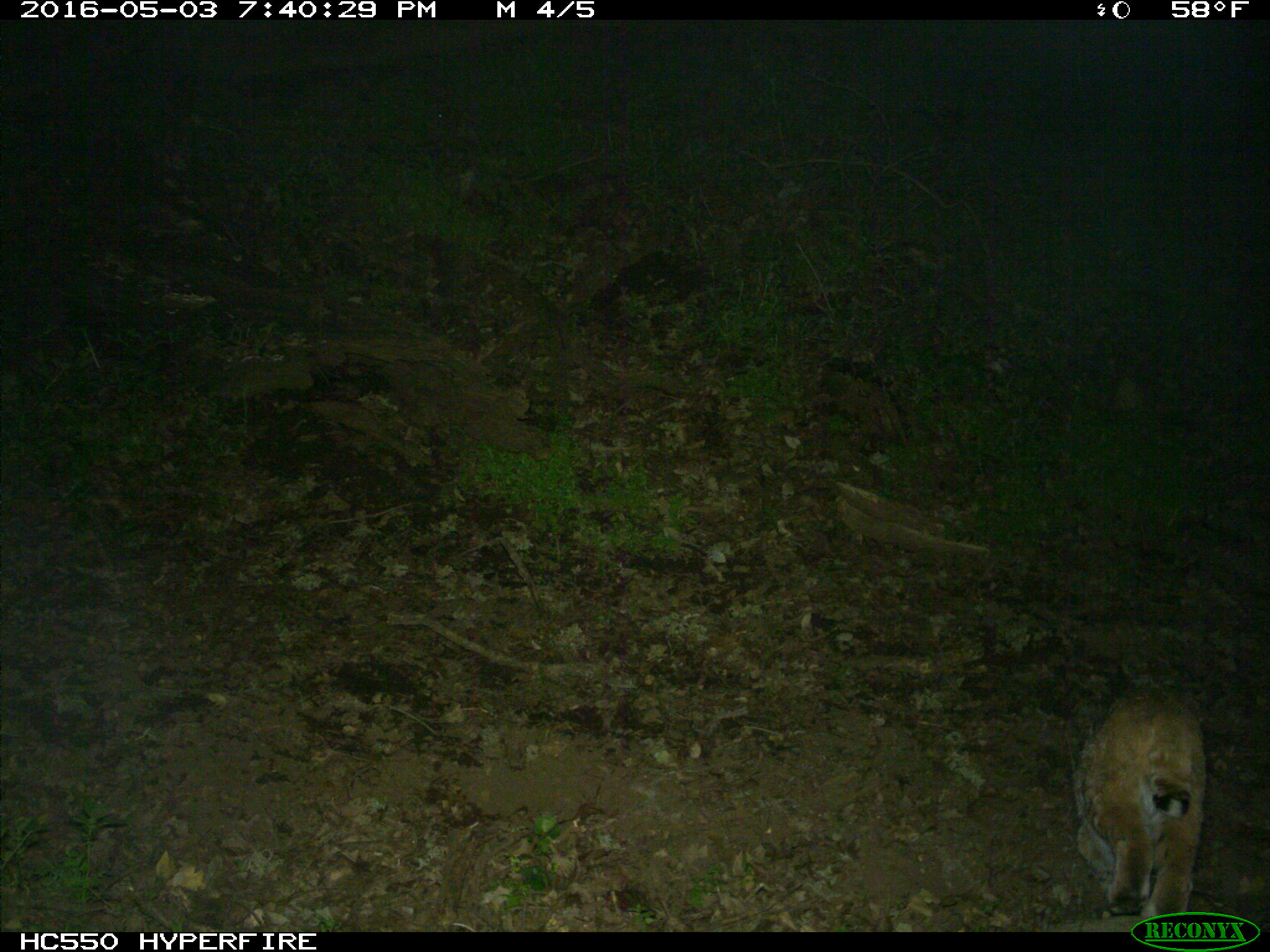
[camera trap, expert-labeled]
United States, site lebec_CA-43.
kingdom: Animalia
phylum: Chordata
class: Mammalia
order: Carnivora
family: Felidae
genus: Lynx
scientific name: Lynx rufus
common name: bobcat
Lynx rufus (bobcat).